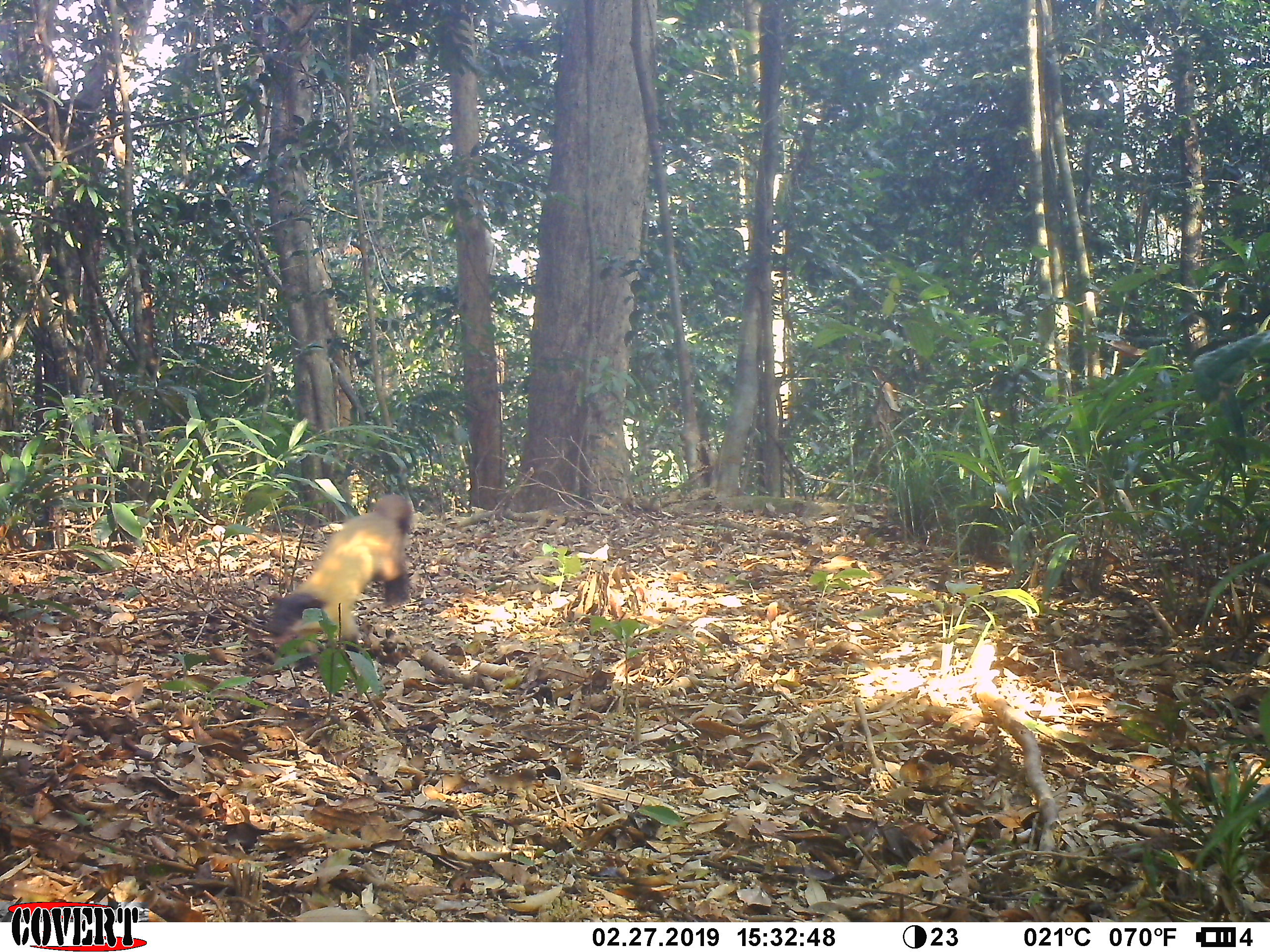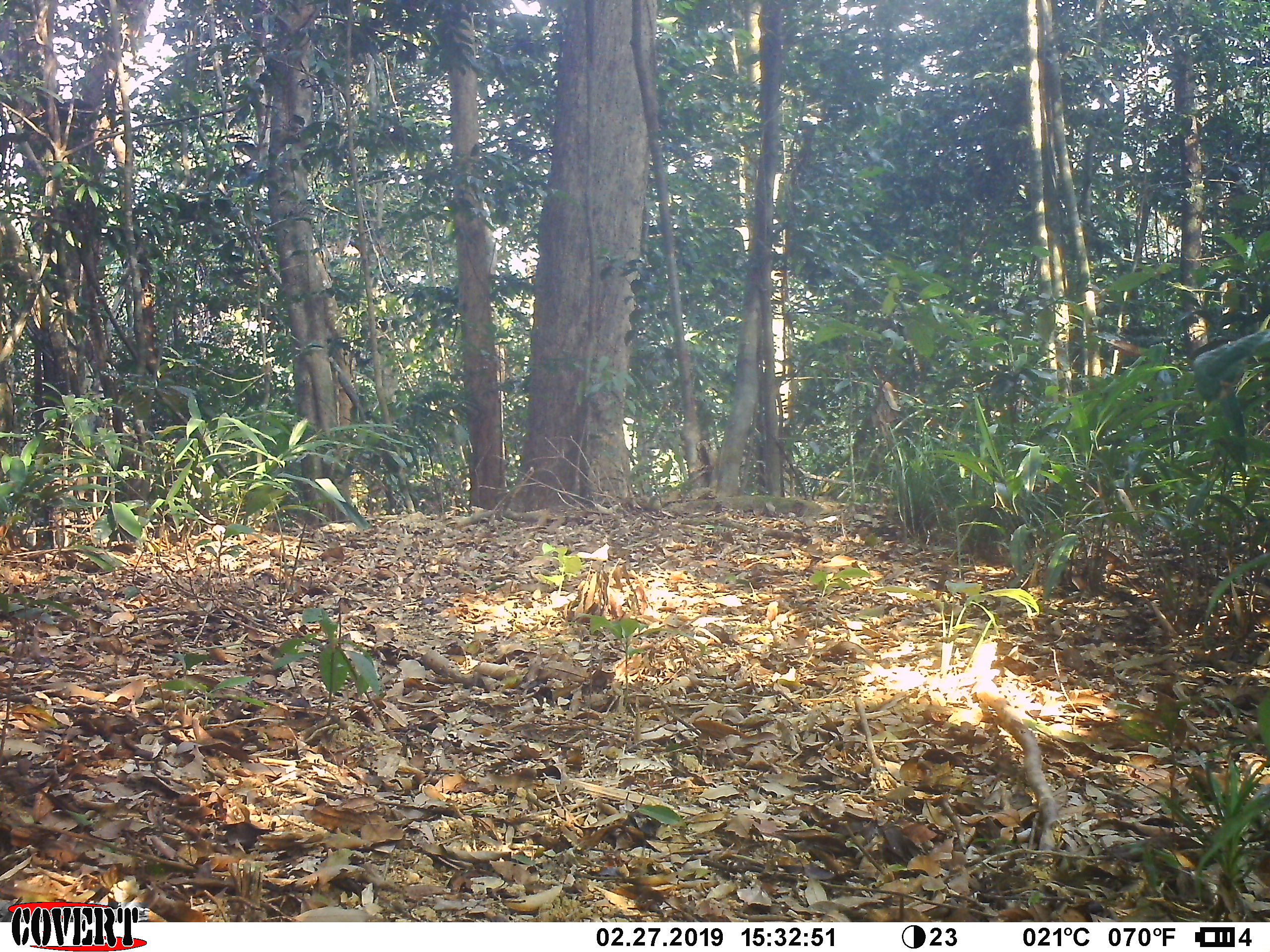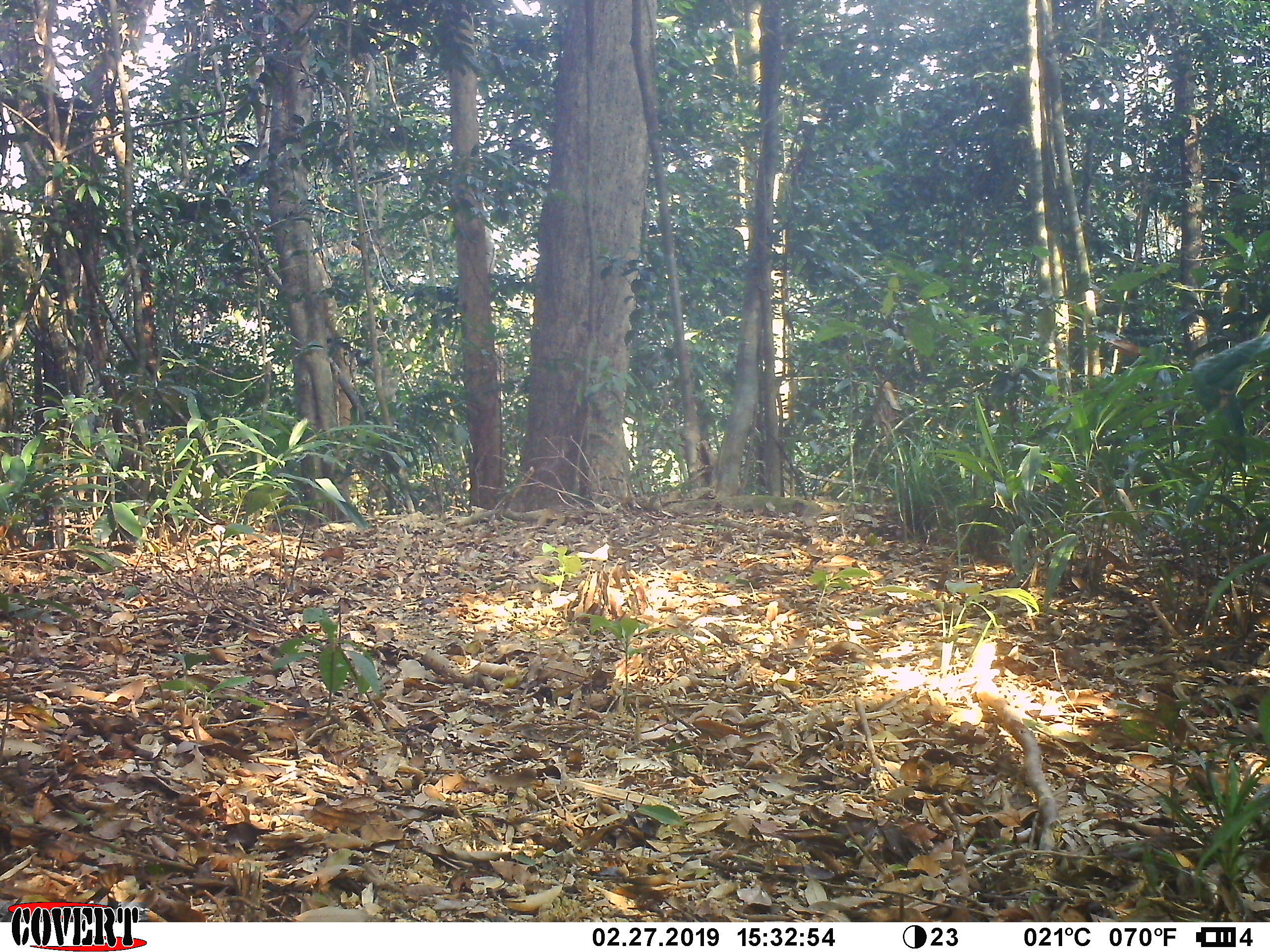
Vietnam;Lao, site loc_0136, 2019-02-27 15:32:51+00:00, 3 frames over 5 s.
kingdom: Animalia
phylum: Chordata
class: Mammalia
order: Carnivora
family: Mustelidae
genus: Martes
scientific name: Martes flavigula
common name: yellow-throated marten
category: yellow throated marten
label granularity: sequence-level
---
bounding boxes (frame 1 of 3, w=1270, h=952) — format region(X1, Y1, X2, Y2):
yellow throated marten: region(261, 492, 412, 660)